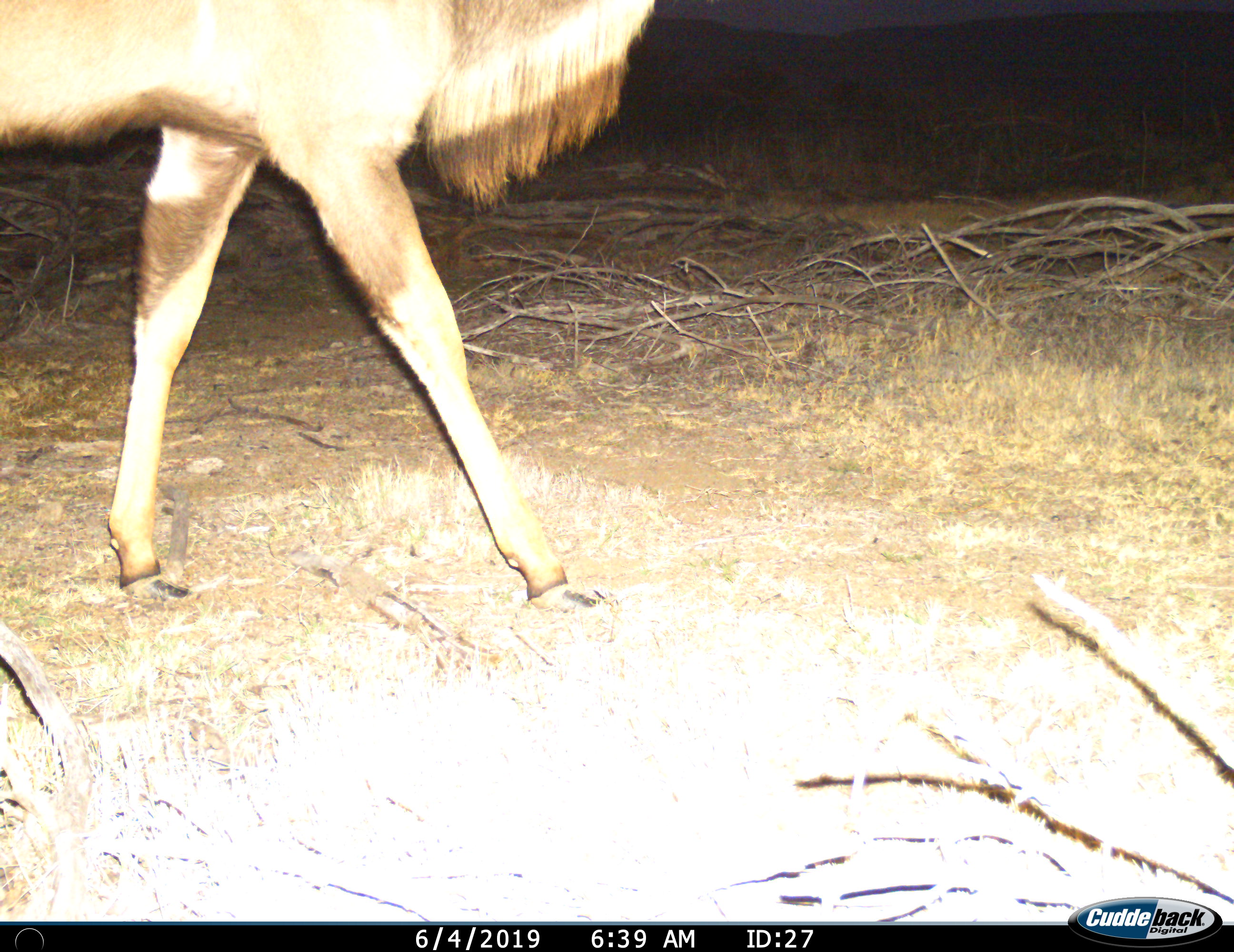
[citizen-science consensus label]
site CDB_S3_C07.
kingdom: Animalia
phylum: Chordata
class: Mammalia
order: Artiodactyla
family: Bovidae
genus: Tragelaphus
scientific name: Tragelaphus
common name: kudu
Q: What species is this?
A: Kudu (Tragelaphus).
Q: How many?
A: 1.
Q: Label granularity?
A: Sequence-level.